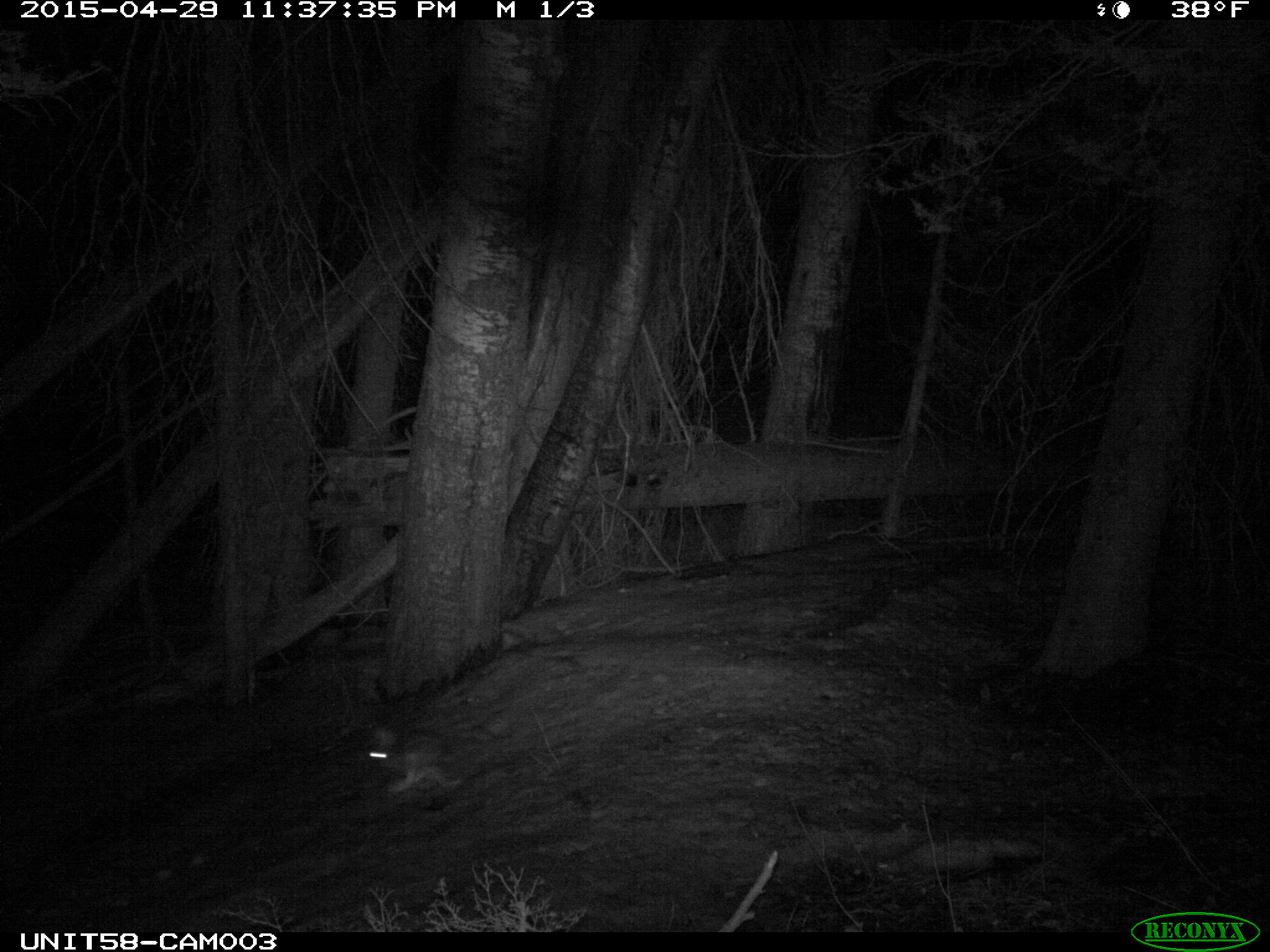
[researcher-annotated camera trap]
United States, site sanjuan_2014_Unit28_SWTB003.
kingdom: Animalia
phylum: Chordata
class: Mammalia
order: Lagomorpha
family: Leporidae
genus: Lepus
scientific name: Lepus americanus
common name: snowshoe hare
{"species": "Lepus americanus (snowshoe hare)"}